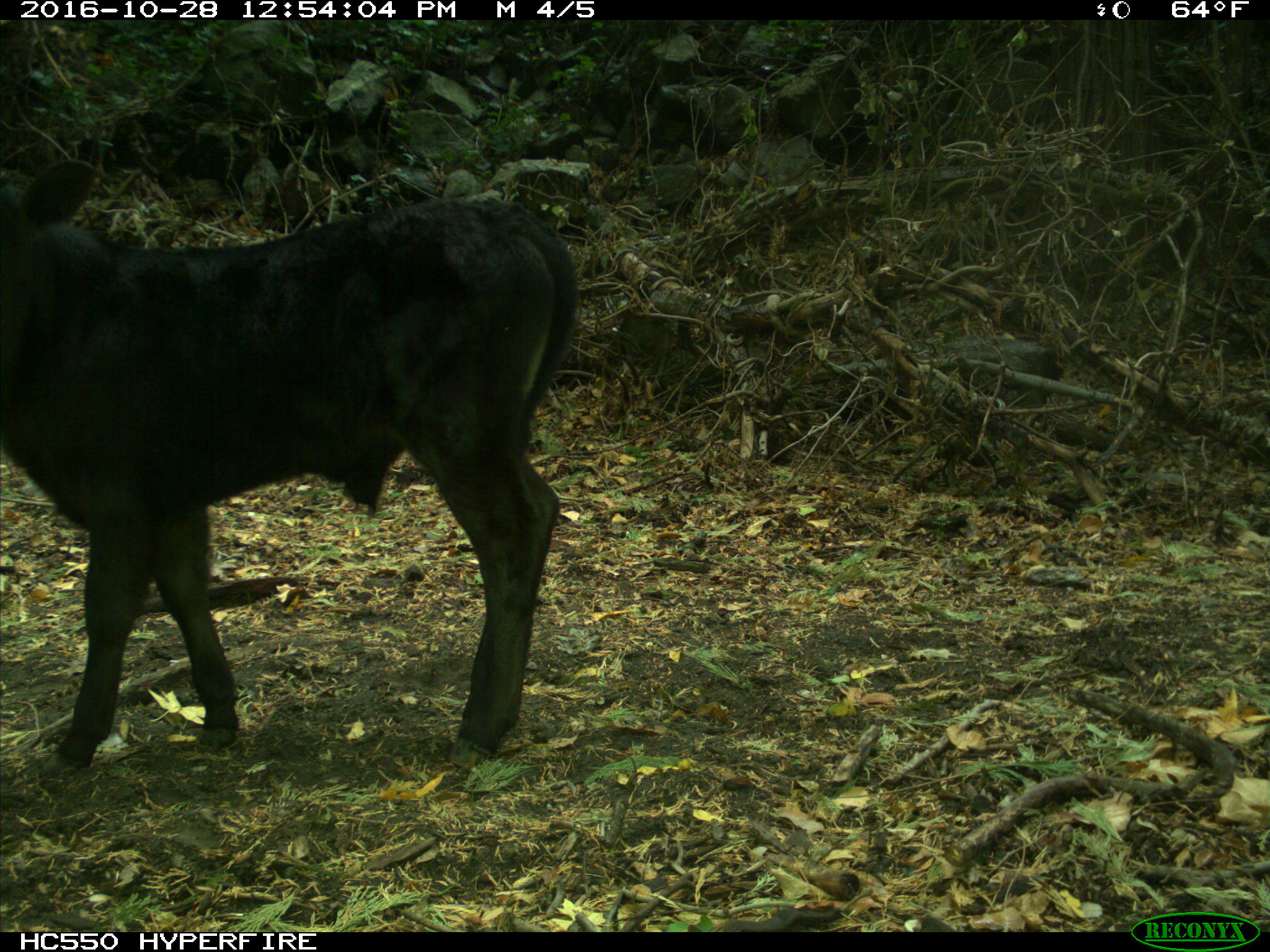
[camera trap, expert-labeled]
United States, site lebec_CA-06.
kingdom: Animalia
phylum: Chordata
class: Mammalia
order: Artiodactyla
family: Bovidae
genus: Bos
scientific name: Bos taurus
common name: domestic cow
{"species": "Bos taurus (domestic cow)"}